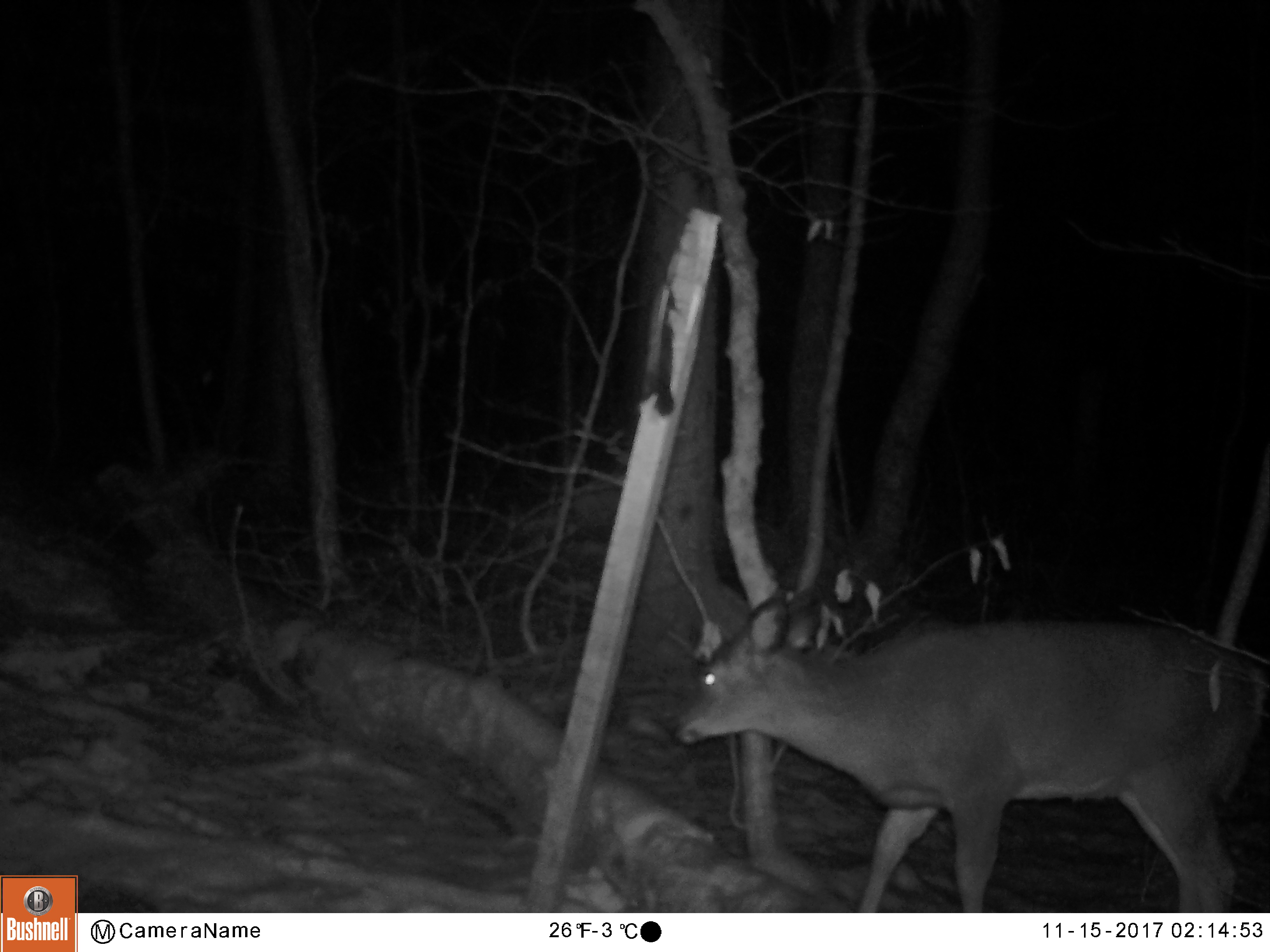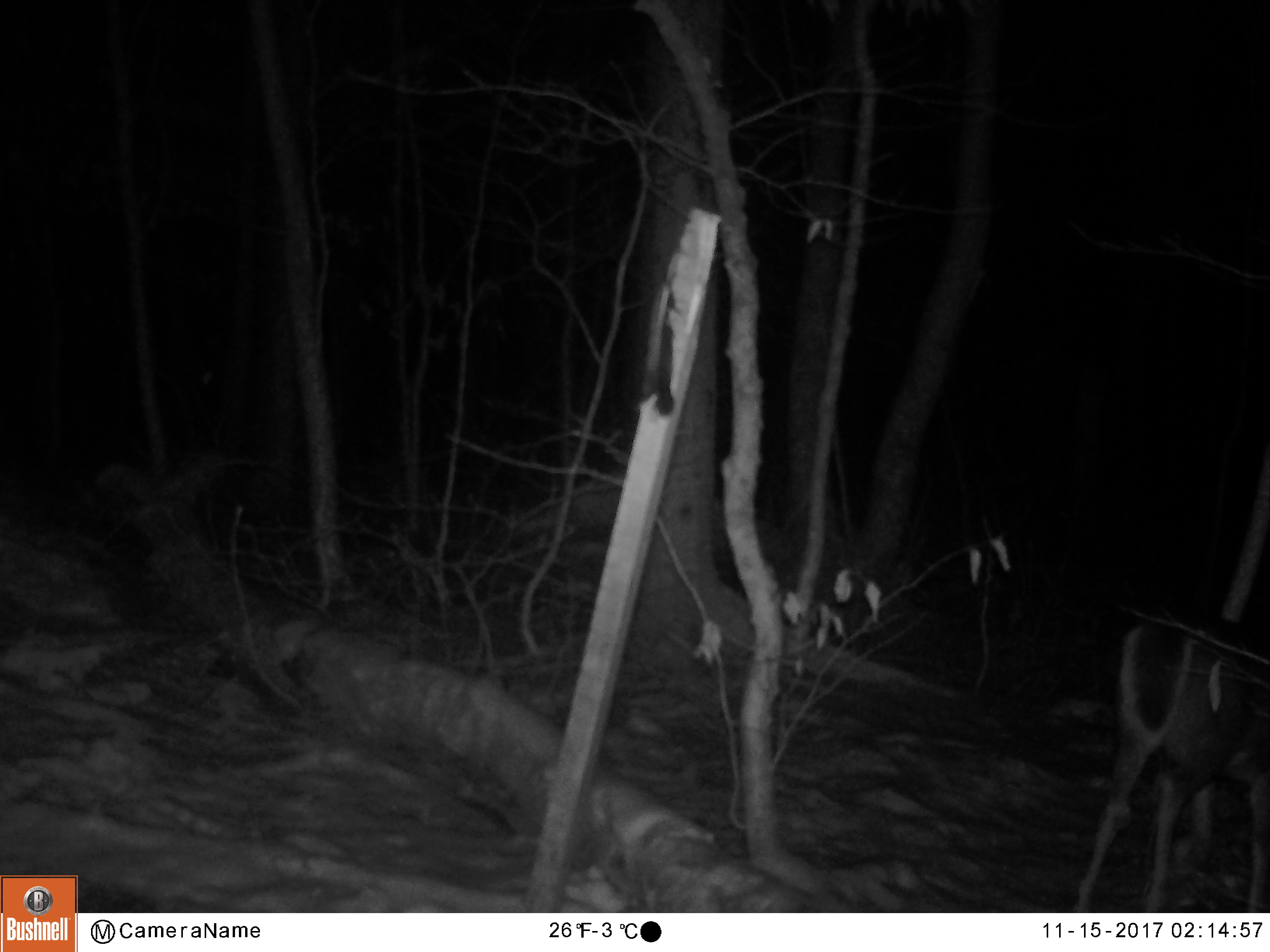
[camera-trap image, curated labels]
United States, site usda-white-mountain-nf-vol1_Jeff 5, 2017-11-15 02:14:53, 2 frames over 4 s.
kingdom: Animalia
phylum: Chordata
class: Mammalia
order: Artiodactyla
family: Cervidae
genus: Odocoileus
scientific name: Odocoileus virginianus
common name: white-tailed deer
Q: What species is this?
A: White-tailed deer (Odocoileus virginianus).